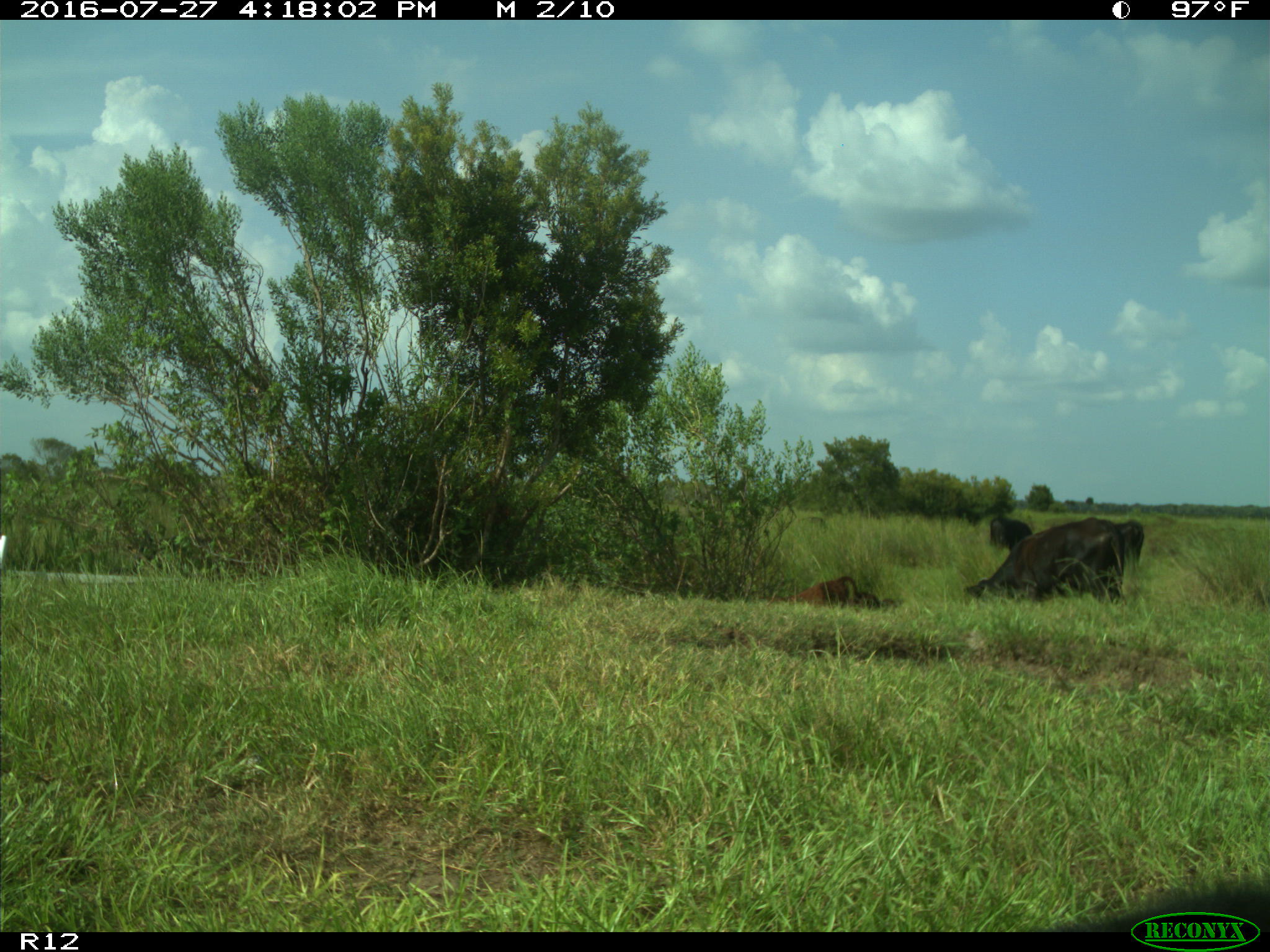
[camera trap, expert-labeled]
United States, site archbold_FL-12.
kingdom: Animalia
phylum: Chordata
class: Mammalia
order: Artiodactyla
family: Bovidae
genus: Bos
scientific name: Bos taurus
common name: domestic cow